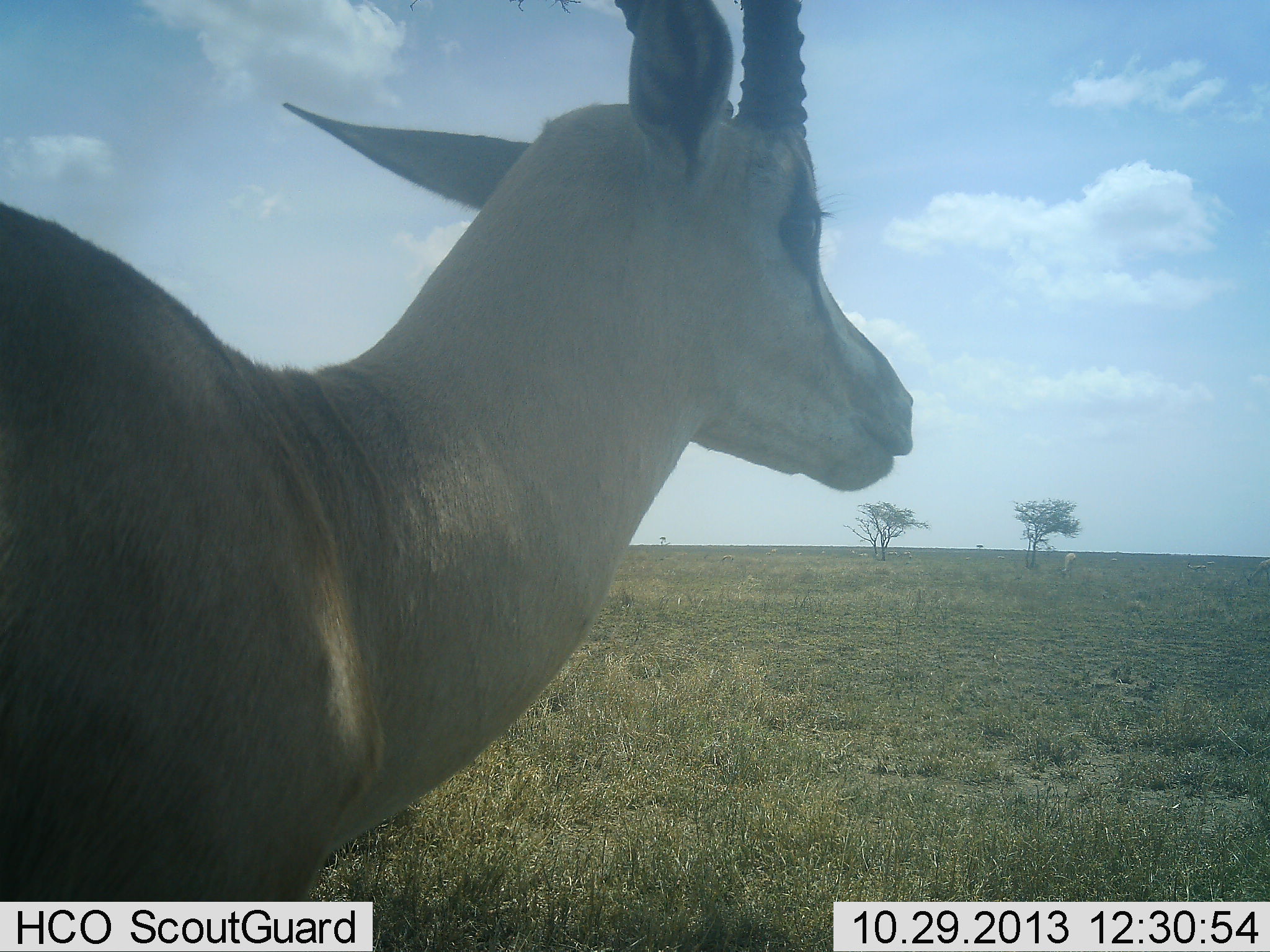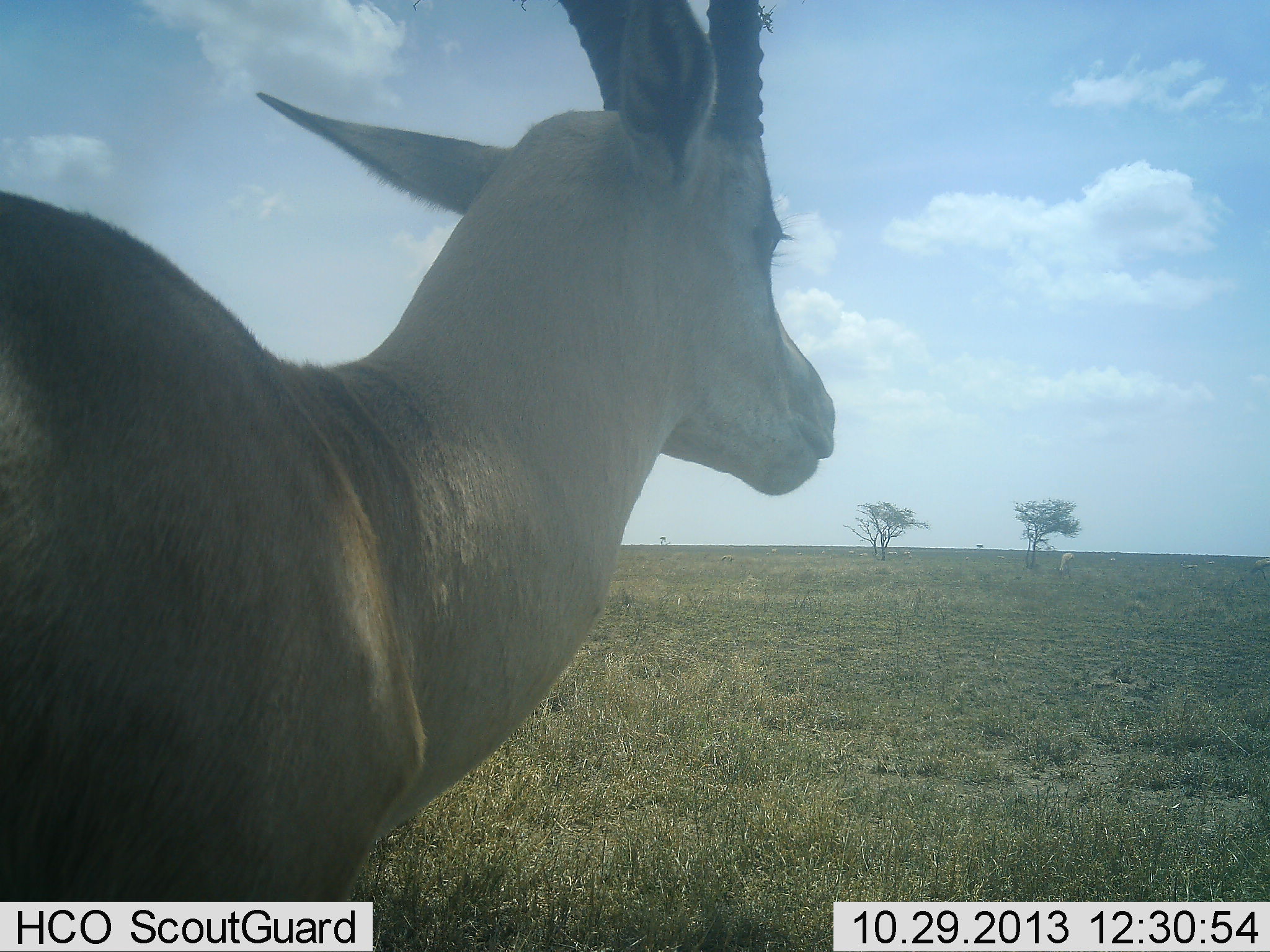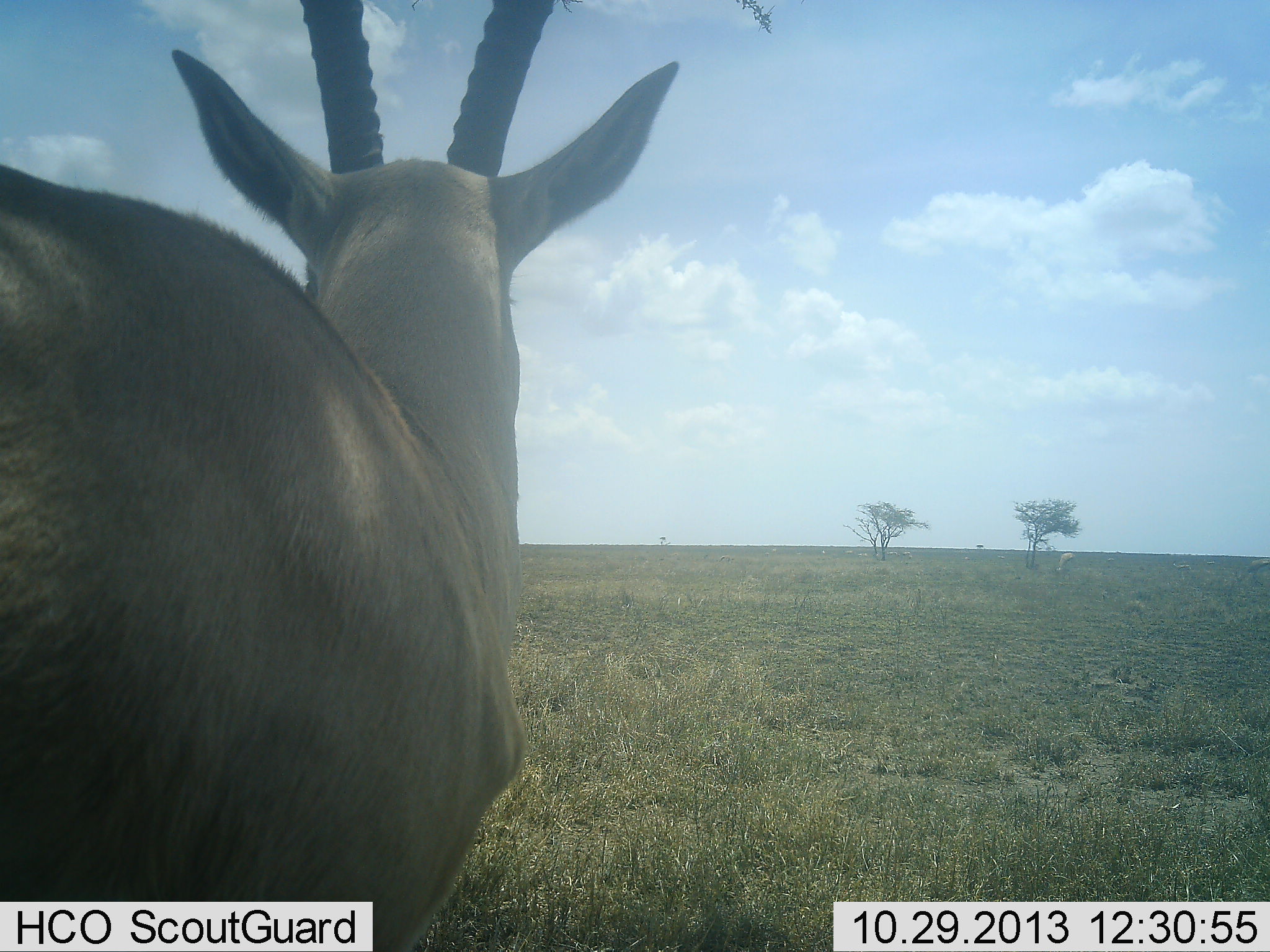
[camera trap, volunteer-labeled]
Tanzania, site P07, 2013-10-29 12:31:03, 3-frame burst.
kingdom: Animalia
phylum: Chordata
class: Mammalia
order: Artiodactyla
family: Bovidae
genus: Nanger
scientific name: Nanger granti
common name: grant's gazelle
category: gazellegrants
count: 2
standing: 91%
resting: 0%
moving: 9%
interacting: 0%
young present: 0%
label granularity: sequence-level